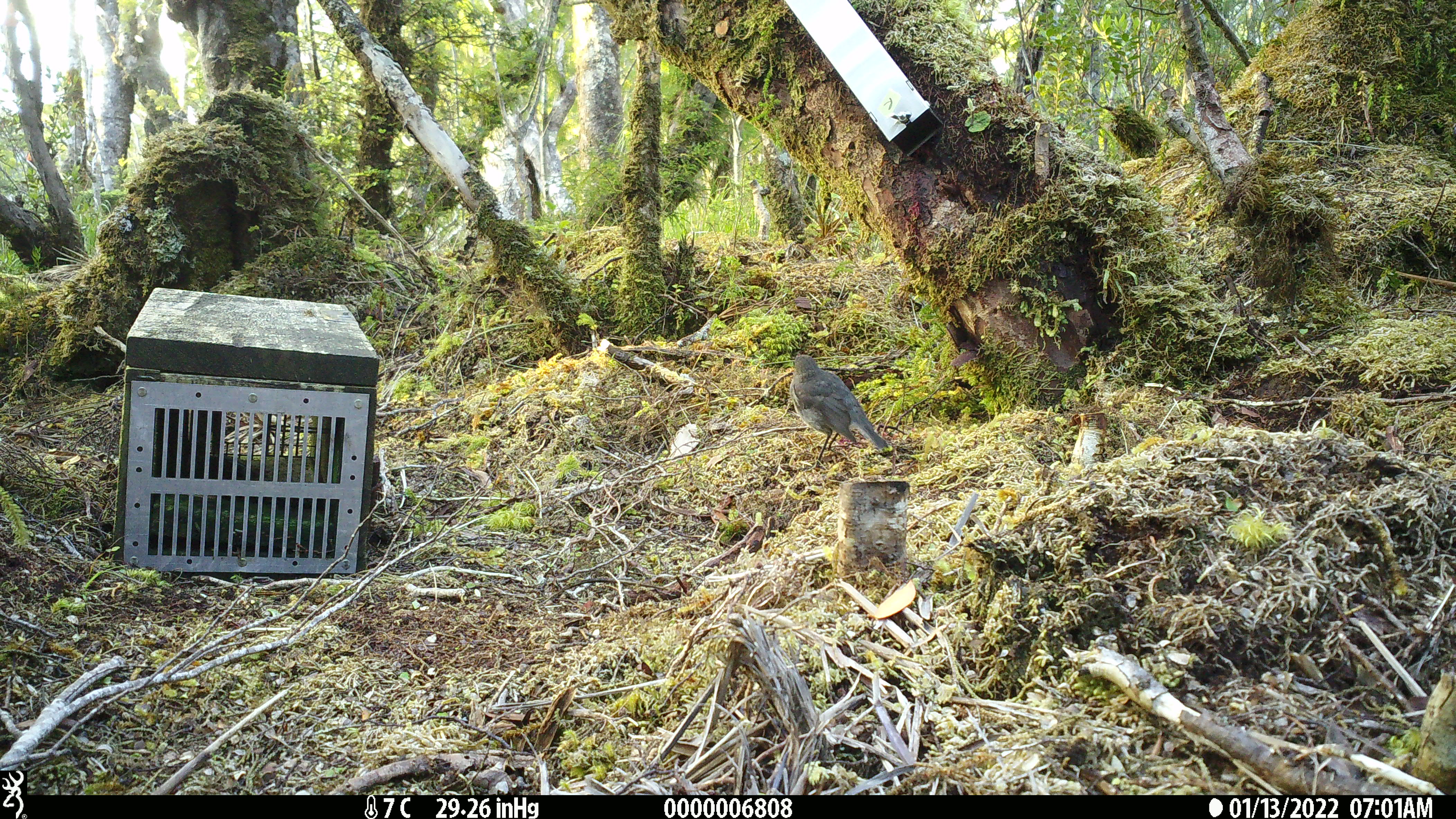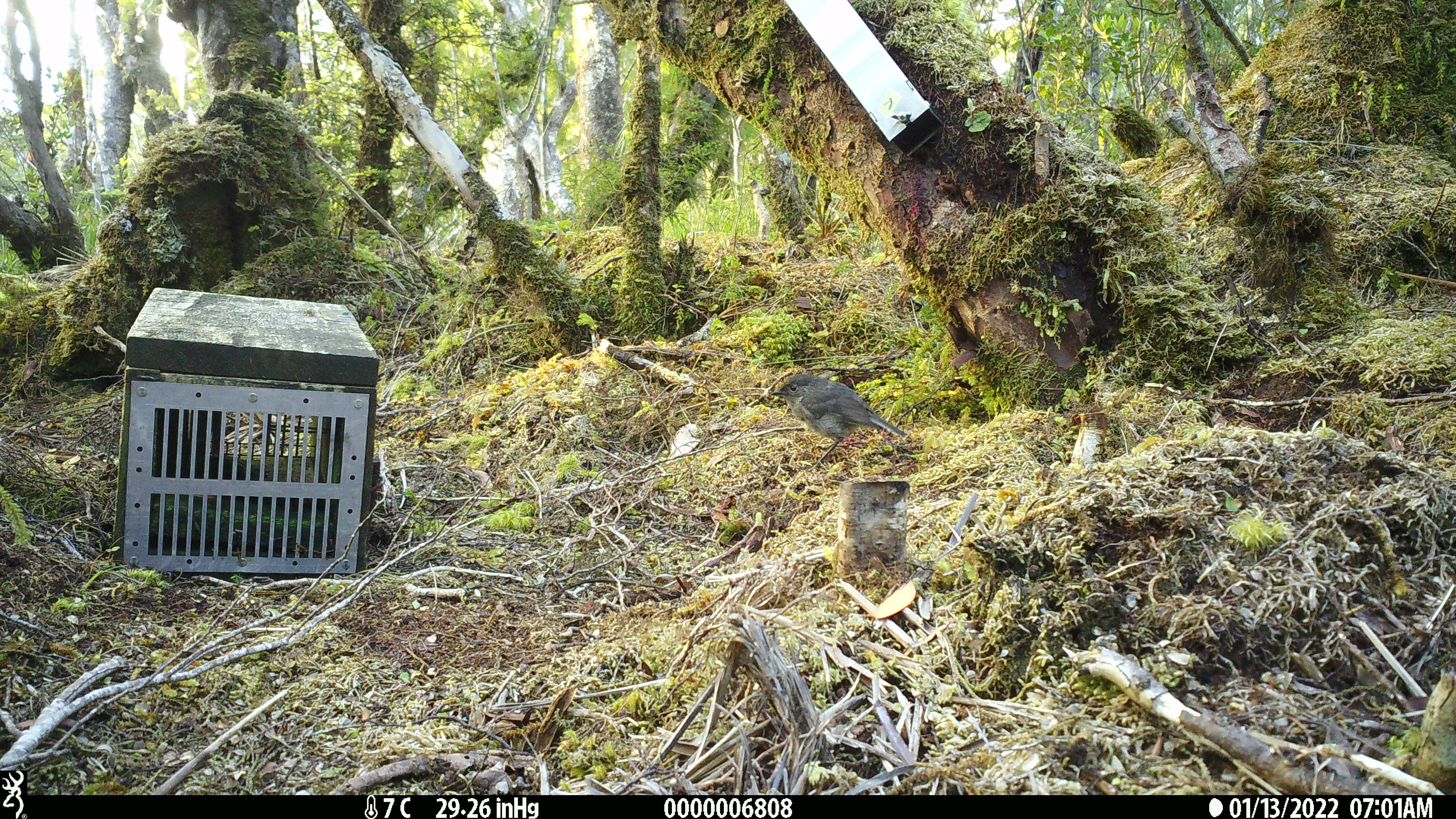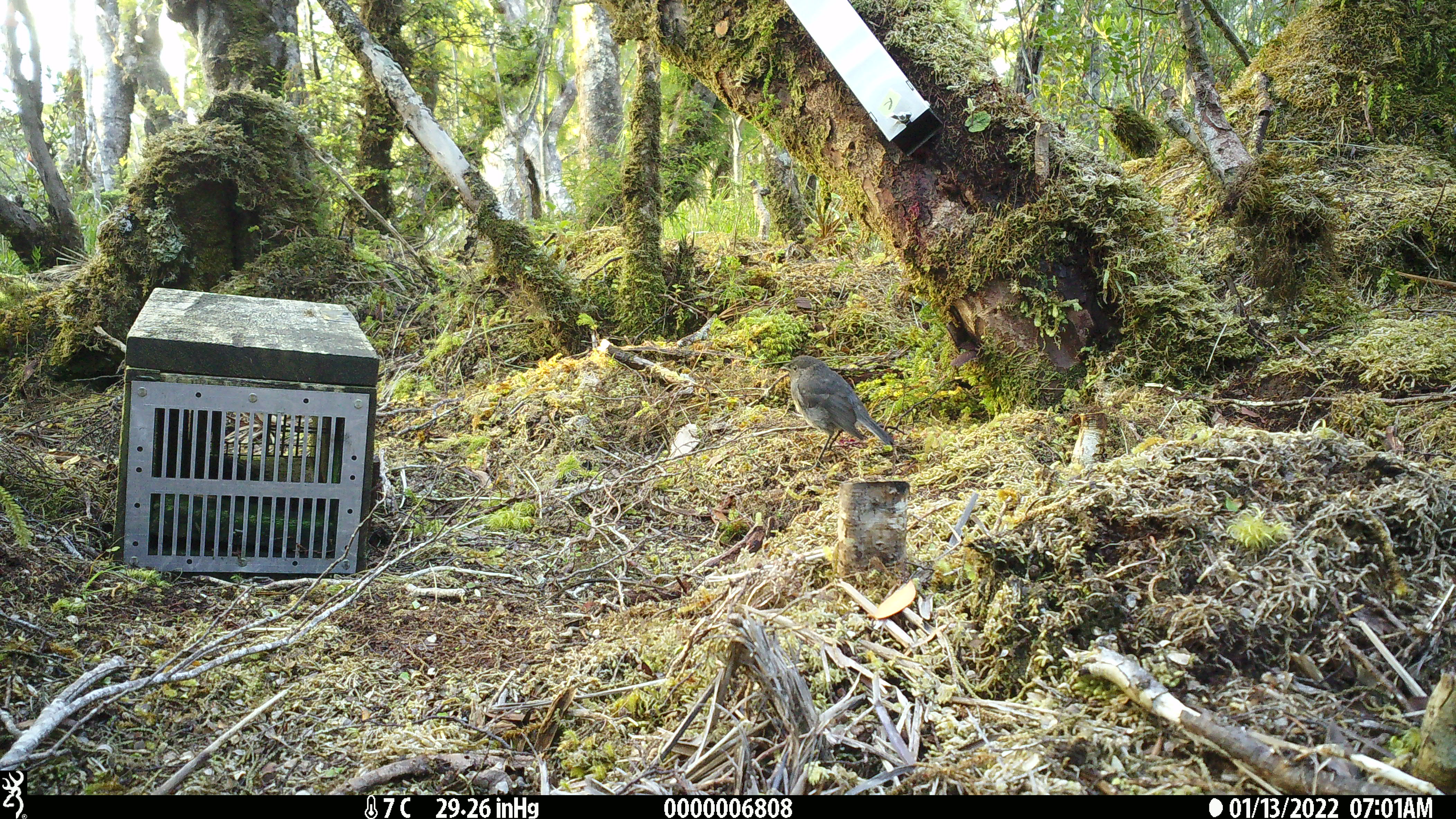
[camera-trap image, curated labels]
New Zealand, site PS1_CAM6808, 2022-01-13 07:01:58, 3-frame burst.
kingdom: Animalia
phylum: Chordata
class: Aves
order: Passeriformes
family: Petroicidae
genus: Petroica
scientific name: Petroica australis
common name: new zealand robin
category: robin